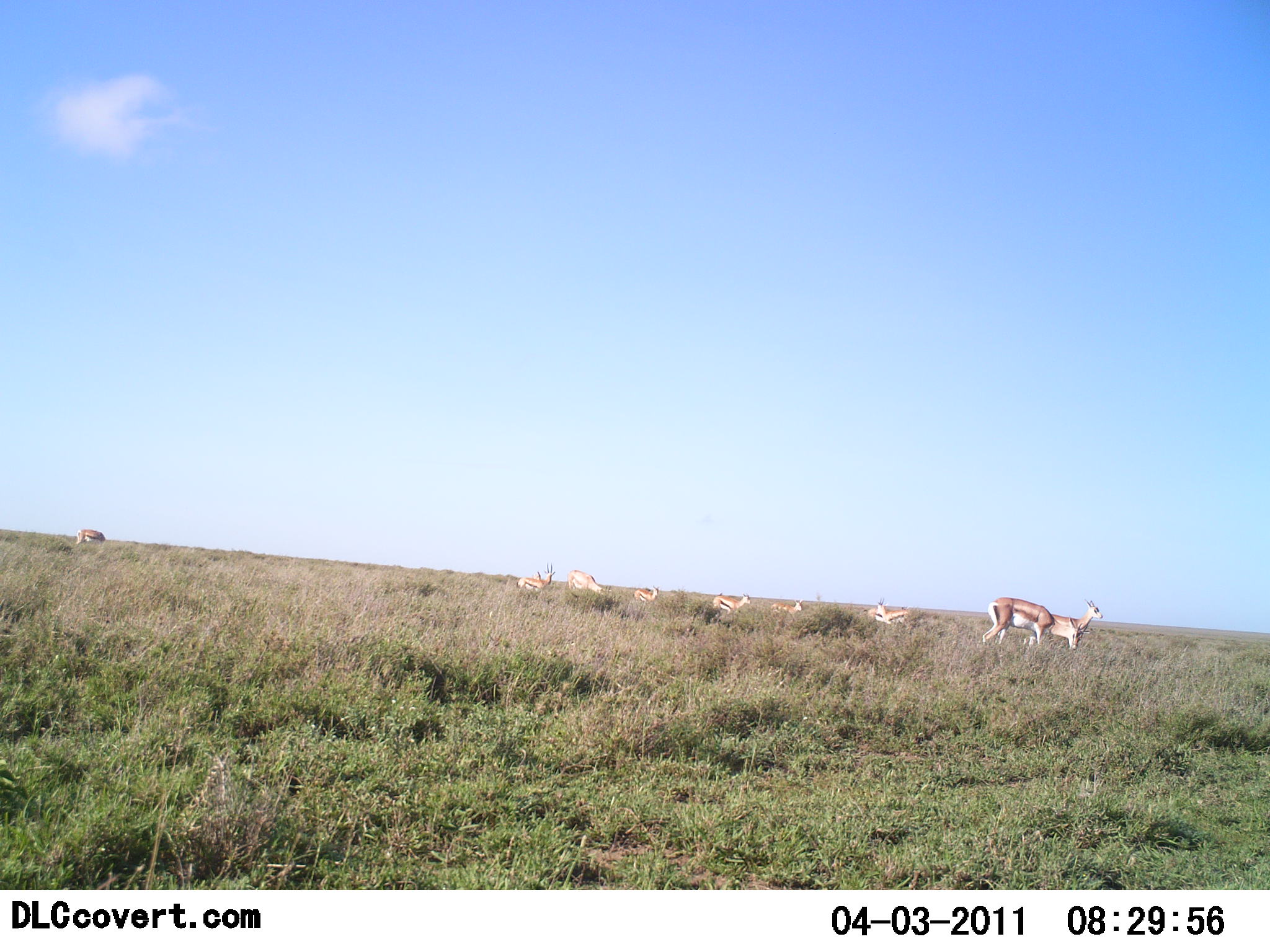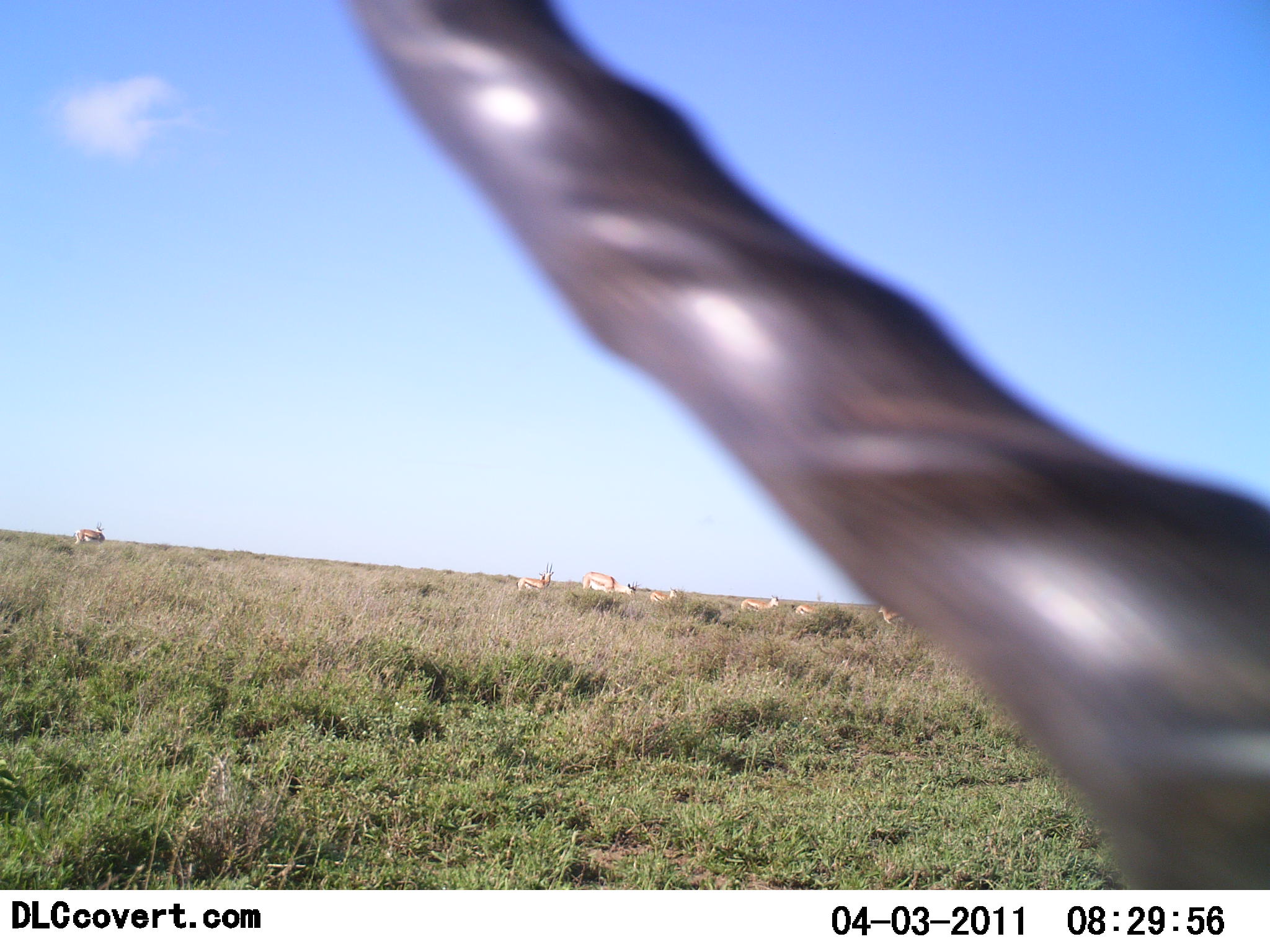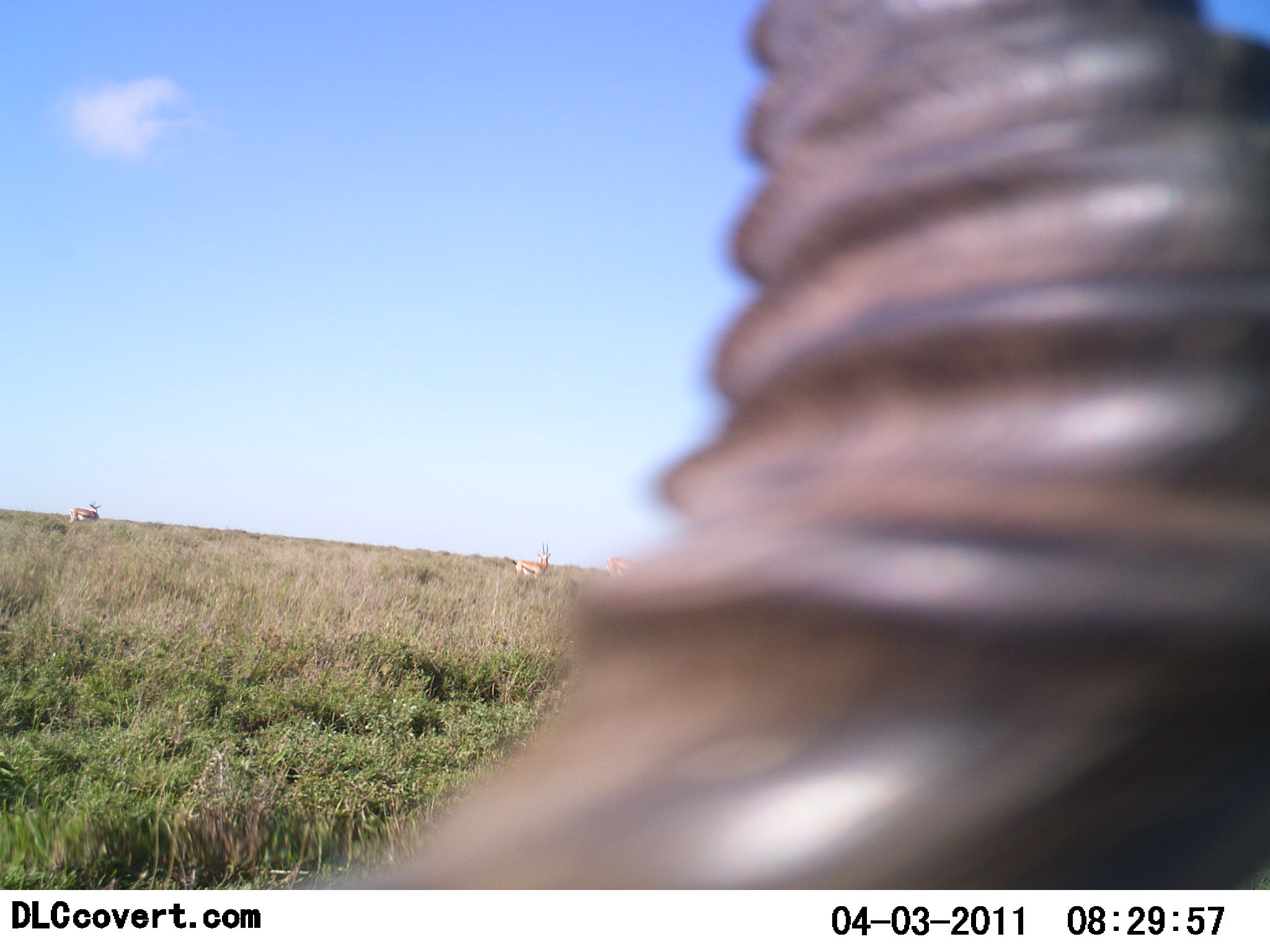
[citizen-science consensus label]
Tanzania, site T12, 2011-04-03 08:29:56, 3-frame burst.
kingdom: Animalia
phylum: Chordata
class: Mammalia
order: Artiodactyla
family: Bovidae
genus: Eudorcas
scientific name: Eudorcas thomsonii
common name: thomson's gazelle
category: gazellethomsons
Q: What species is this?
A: Gazellethomsons (thomson's gazelle) (Eudorcas thomsonii).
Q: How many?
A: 10.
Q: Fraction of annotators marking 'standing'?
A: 67%.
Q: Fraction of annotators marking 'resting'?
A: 0%.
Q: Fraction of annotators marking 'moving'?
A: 58%.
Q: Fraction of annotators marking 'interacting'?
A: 17%.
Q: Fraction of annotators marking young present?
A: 0%.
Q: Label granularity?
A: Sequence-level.